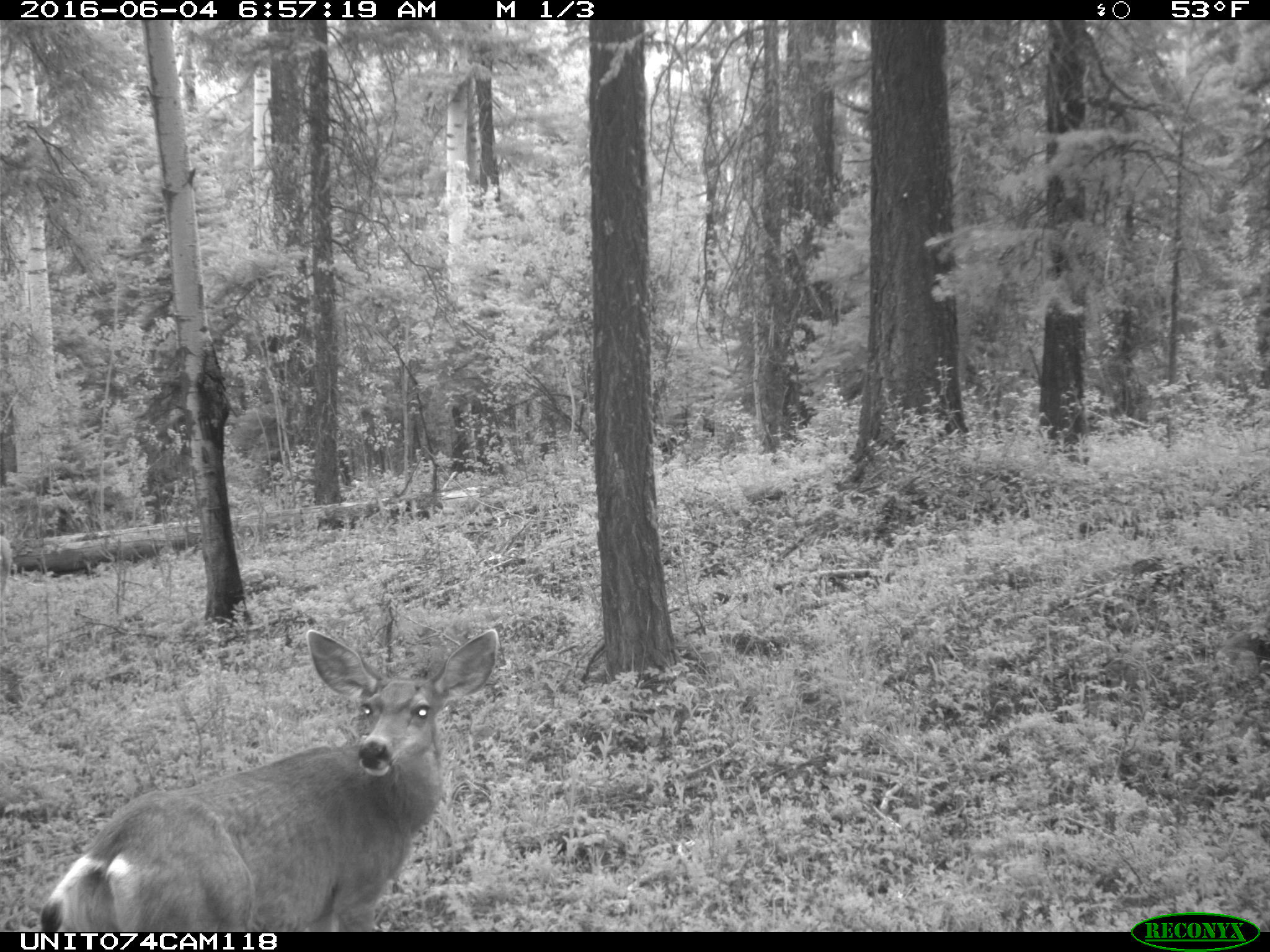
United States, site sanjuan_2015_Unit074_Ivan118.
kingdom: Animalia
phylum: Chordata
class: Mammalia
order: Artiodactyla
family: Cervidae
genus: Odocoileus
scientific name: Odocoileus hemionus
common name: mule deer